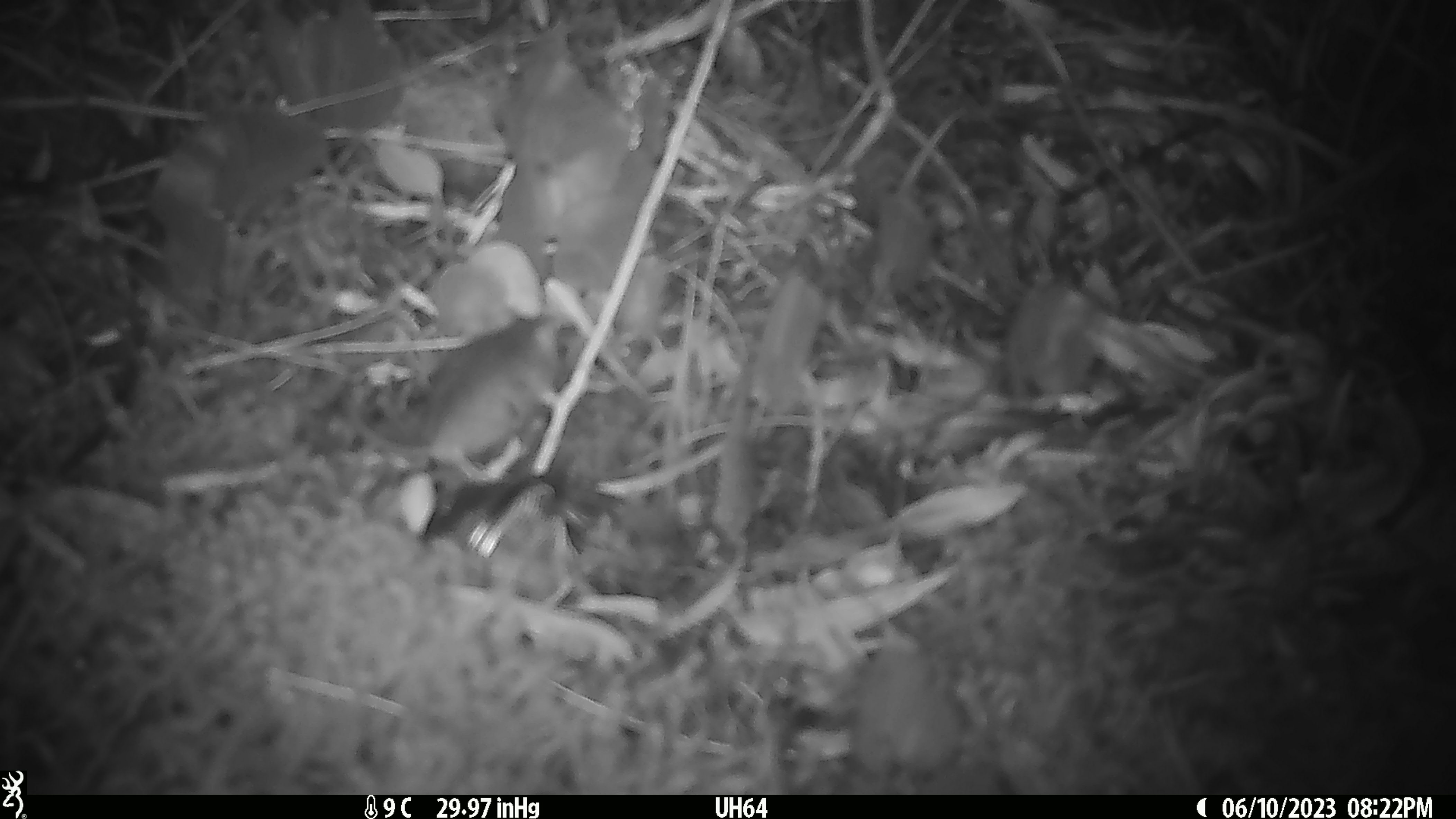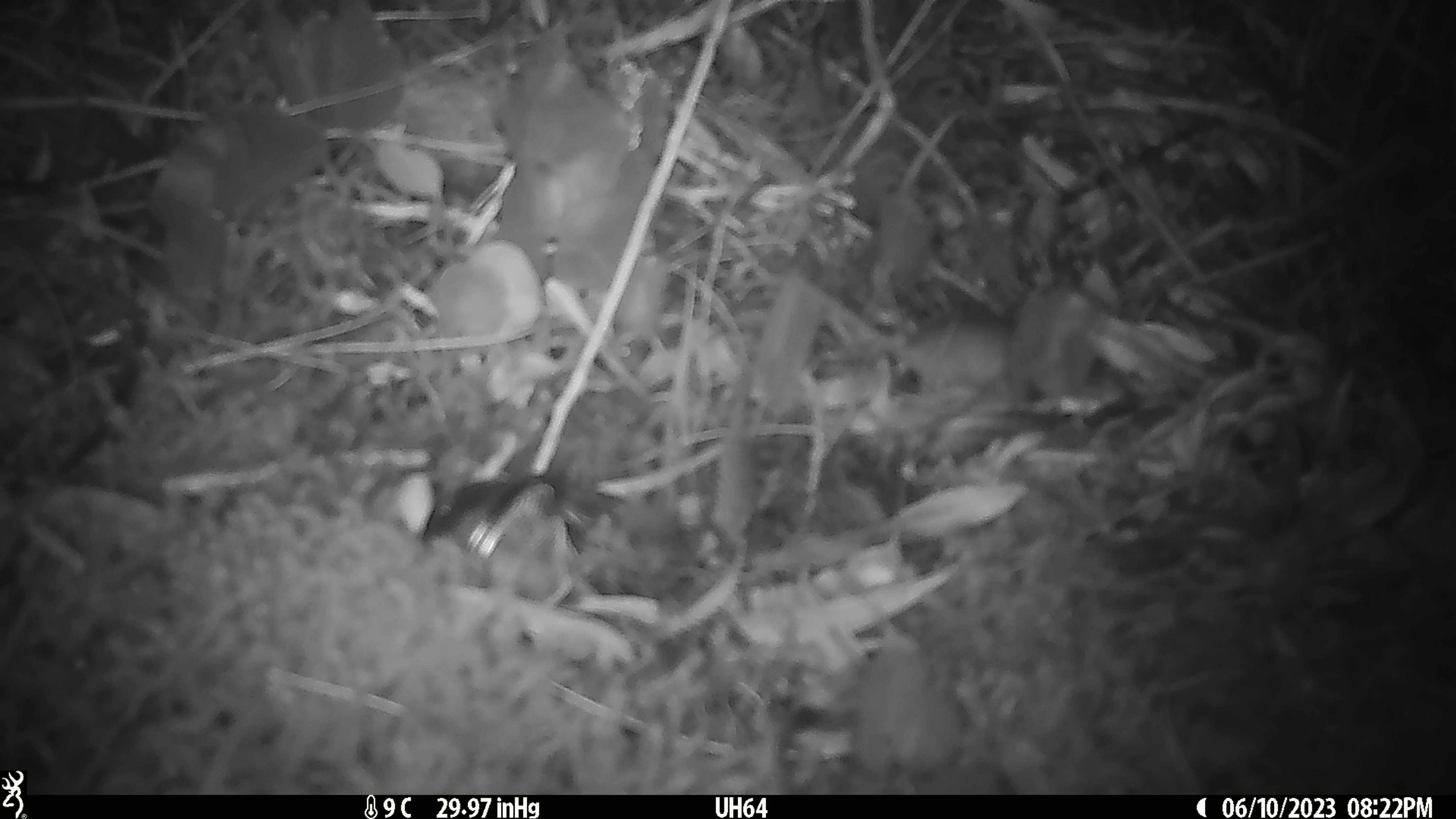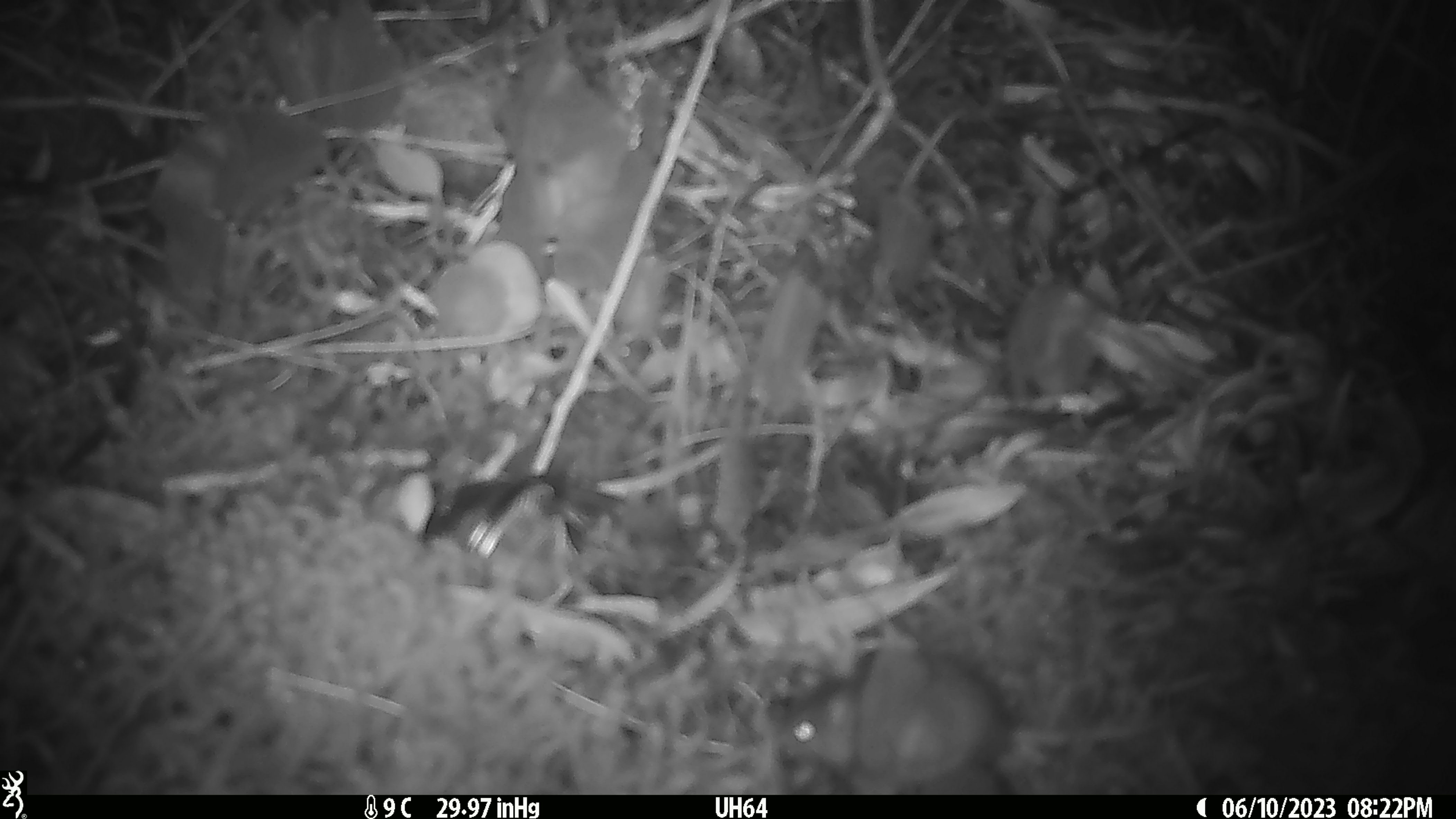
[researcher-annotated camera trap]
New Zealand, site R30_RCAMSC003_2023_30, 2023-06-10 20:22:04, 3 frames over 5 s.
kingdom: Animalia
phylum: Chordata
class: Mammalia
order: Rodentia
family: Muridae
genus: Mus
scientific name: Mus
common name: mouse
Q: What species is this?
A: Mouse (Mus).